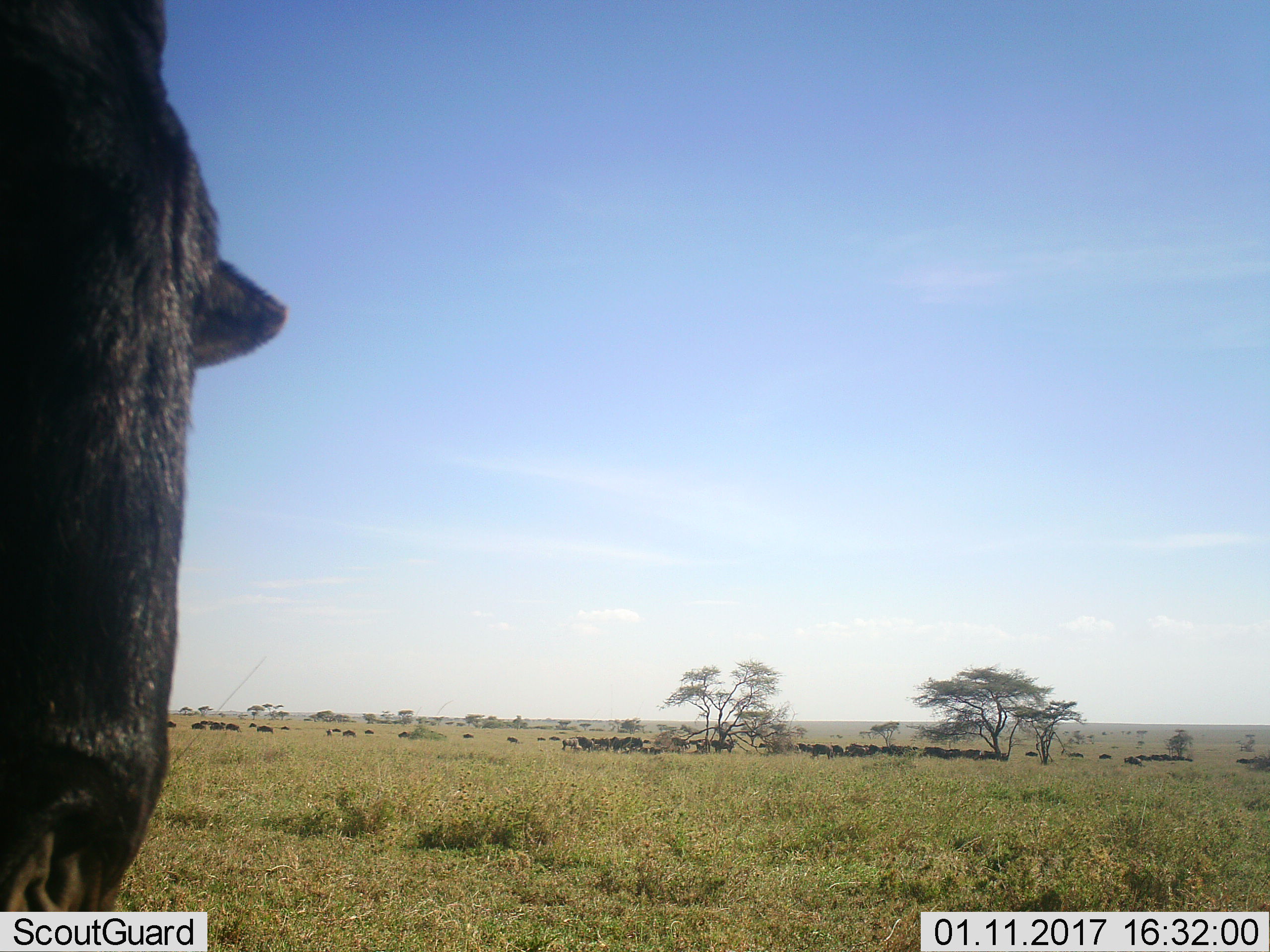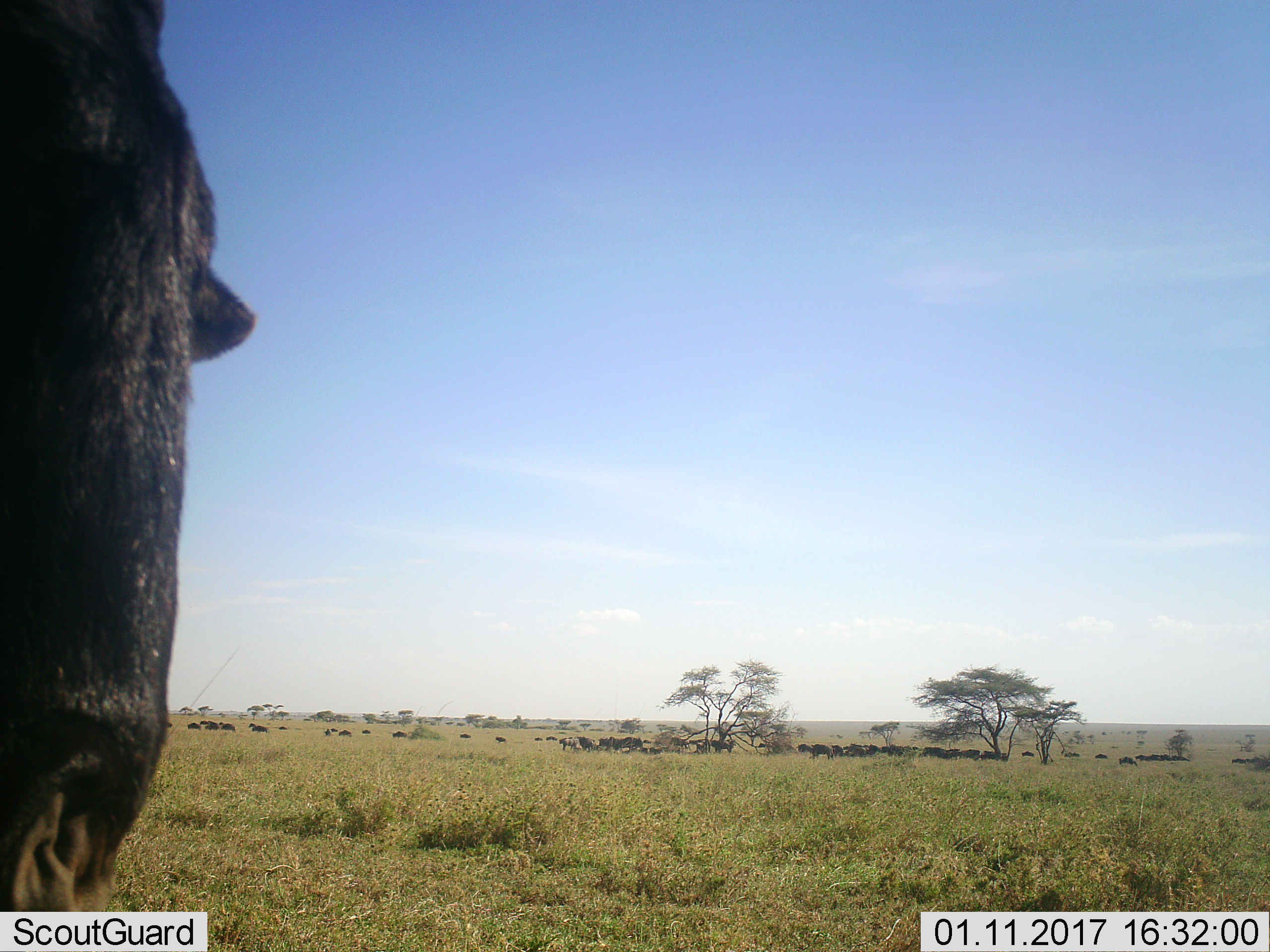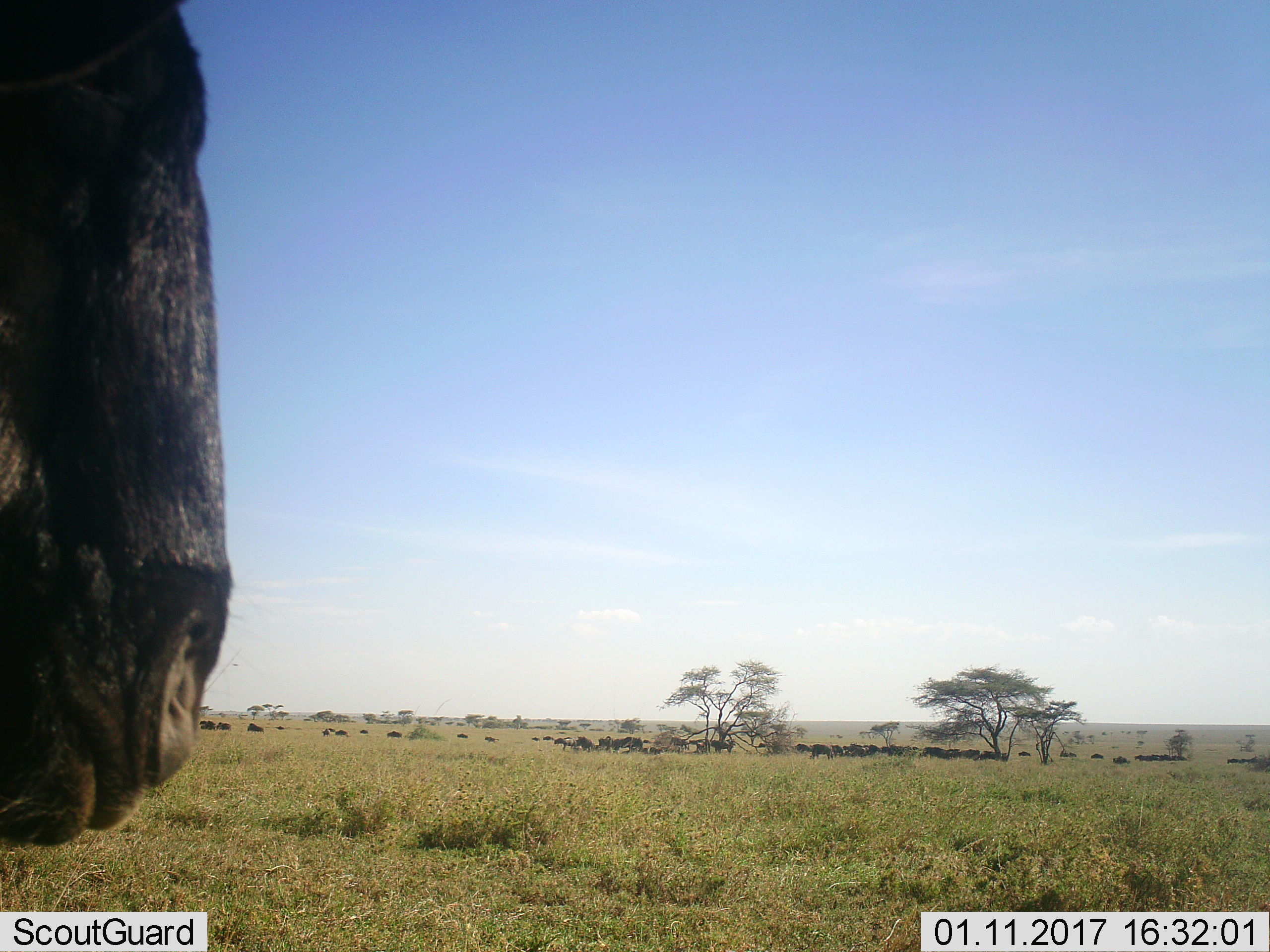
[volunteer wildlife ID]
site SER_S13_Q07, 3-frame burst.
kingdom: Animalia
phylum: Chordata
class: Mammalia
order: Artiodactyla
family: Bovidae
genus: Connochaetes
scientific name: Connochaetes taurinus taurinus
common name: blue wildebeest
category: wildebeestblue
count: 11-50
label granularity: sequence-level